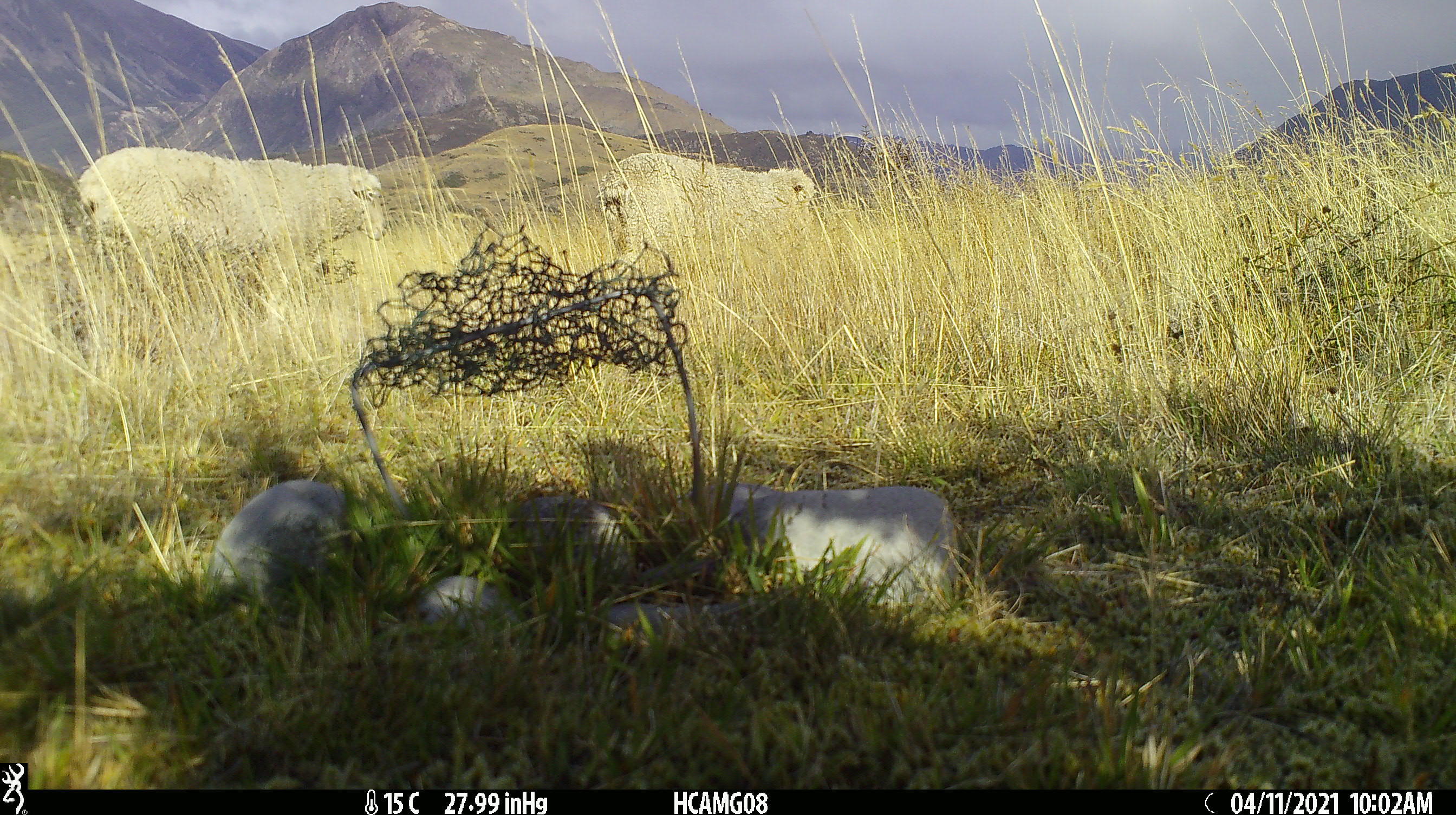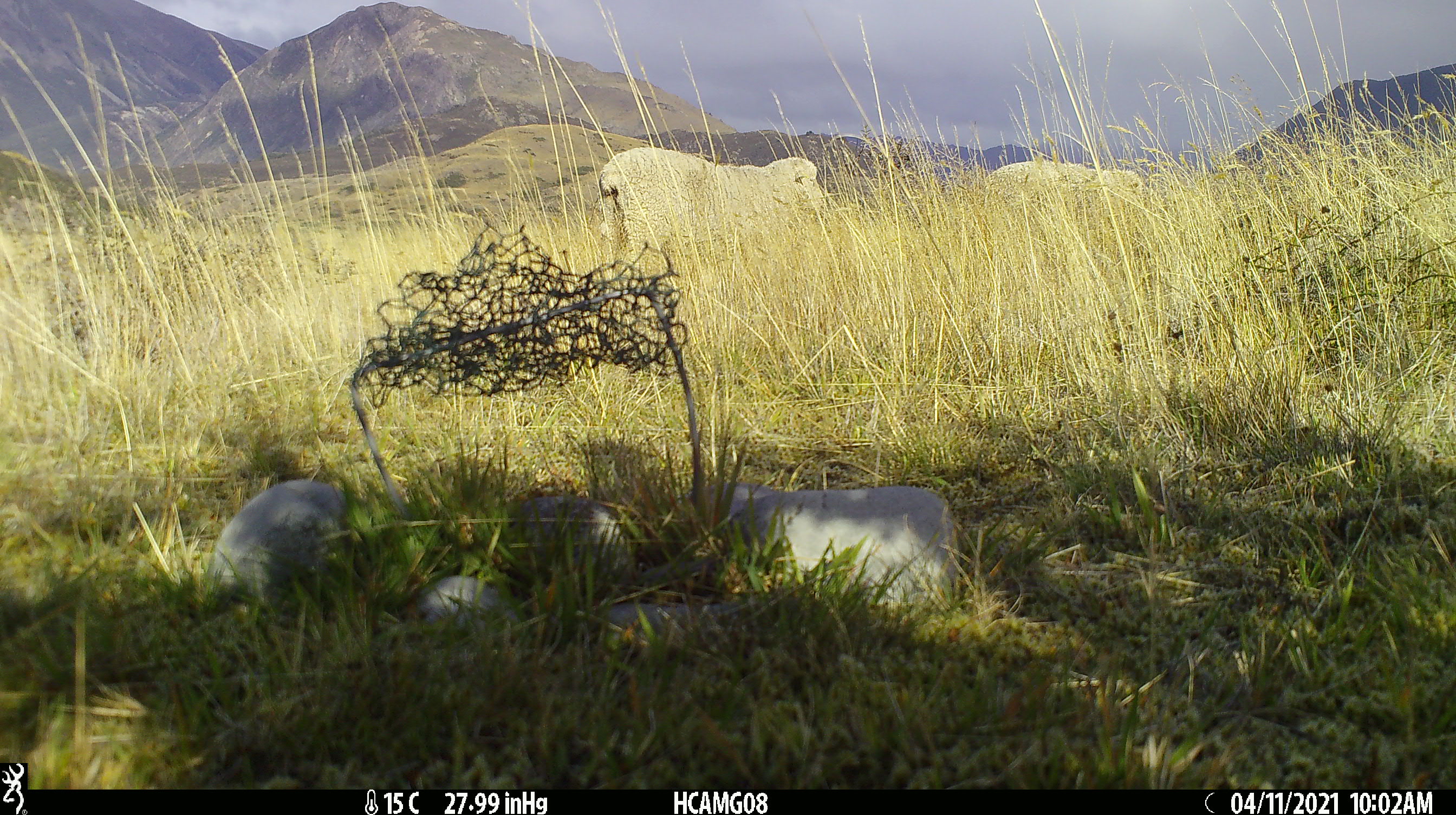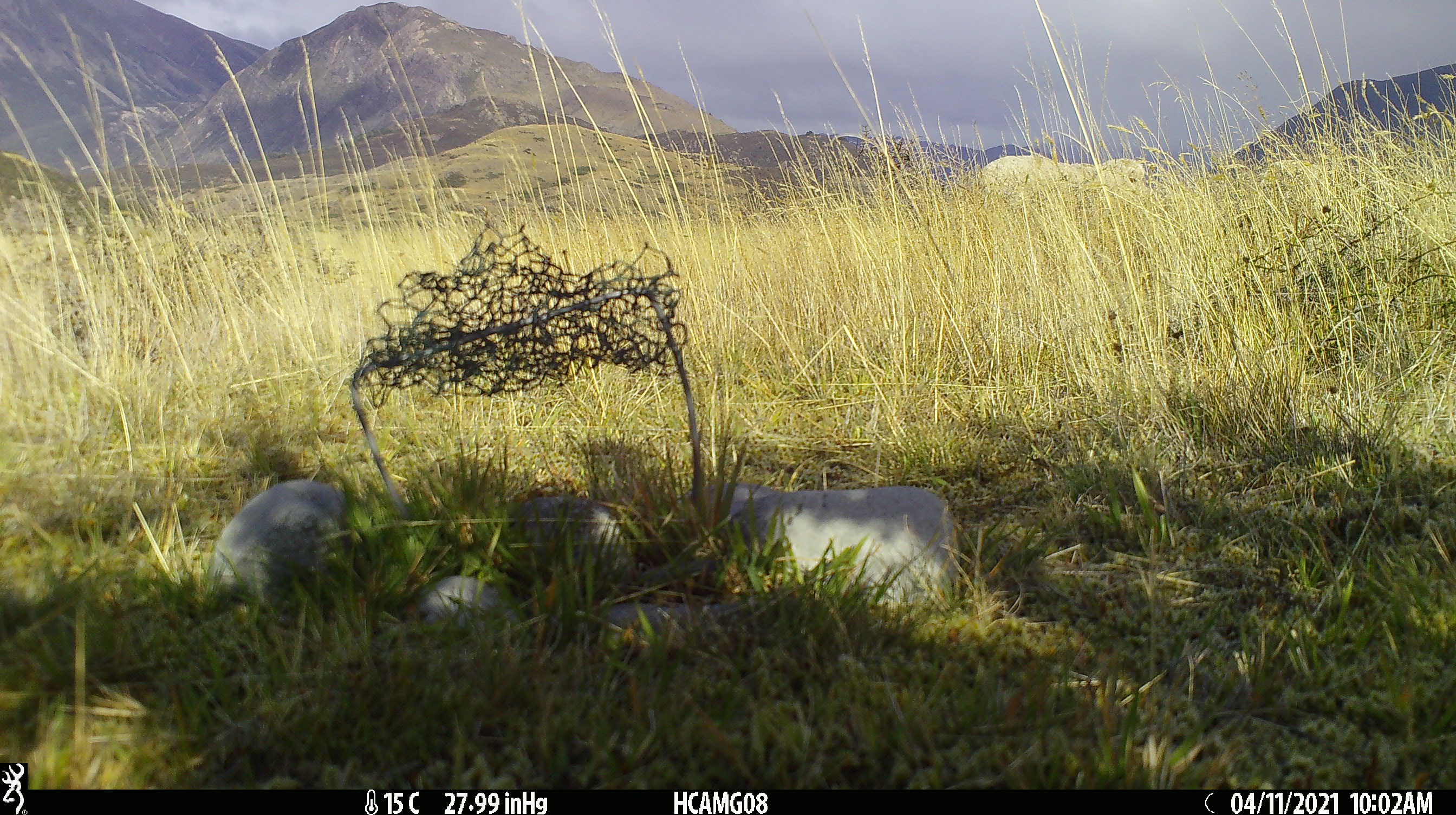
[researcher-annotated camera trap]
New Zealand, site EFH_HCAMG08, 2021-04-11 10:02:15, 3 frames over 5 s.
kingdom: Animalia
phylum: Chordata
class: Mammalia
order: Artiodactyla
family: Bovidae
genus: Ovis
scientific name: Ovis aries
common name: domestic sheep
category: sheep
Sheep (domestic sheep) (Ovis aries).